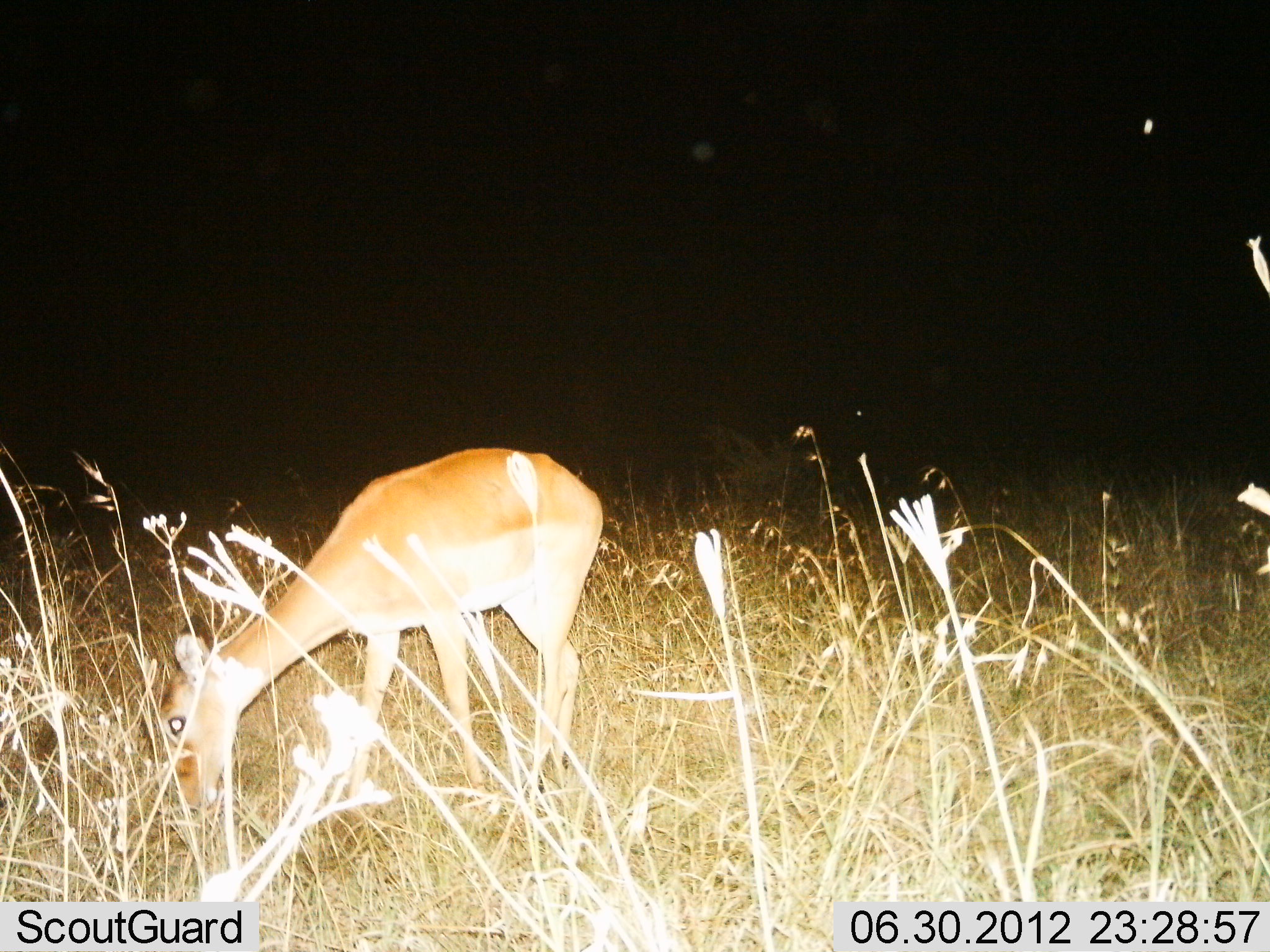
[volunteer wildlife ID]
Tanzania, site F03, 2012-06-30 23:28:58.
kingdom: Animalia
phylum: Chordata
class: Mammalia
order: Artiodactyla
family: Bovidae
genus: Aepyceros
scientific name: Aepyceros melampus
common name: impala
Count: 1.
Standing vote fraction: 25%.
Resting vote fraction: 0%.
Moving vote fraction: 0%.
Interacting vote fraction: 0%.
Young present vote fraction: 0%.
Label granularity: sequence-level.